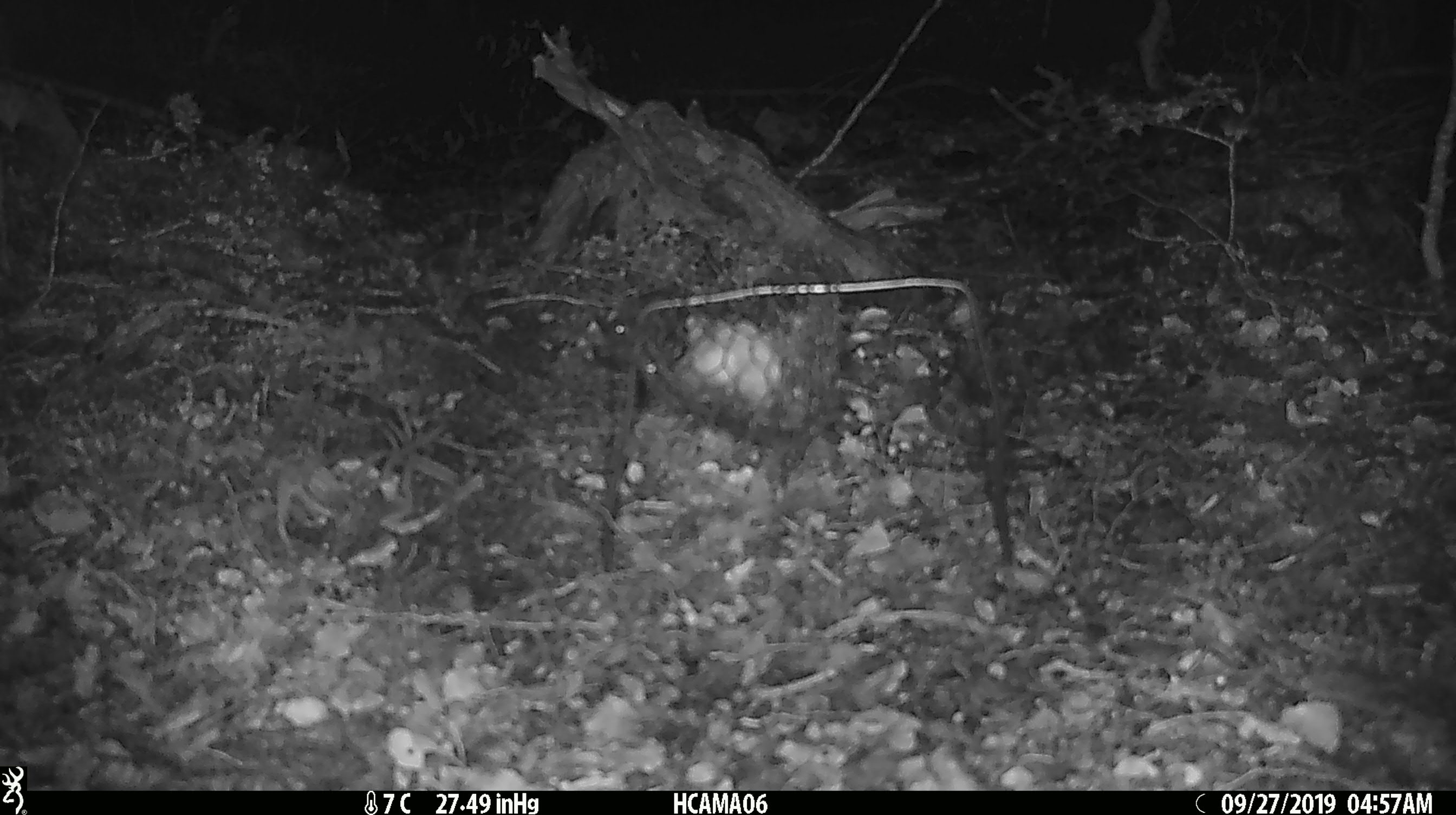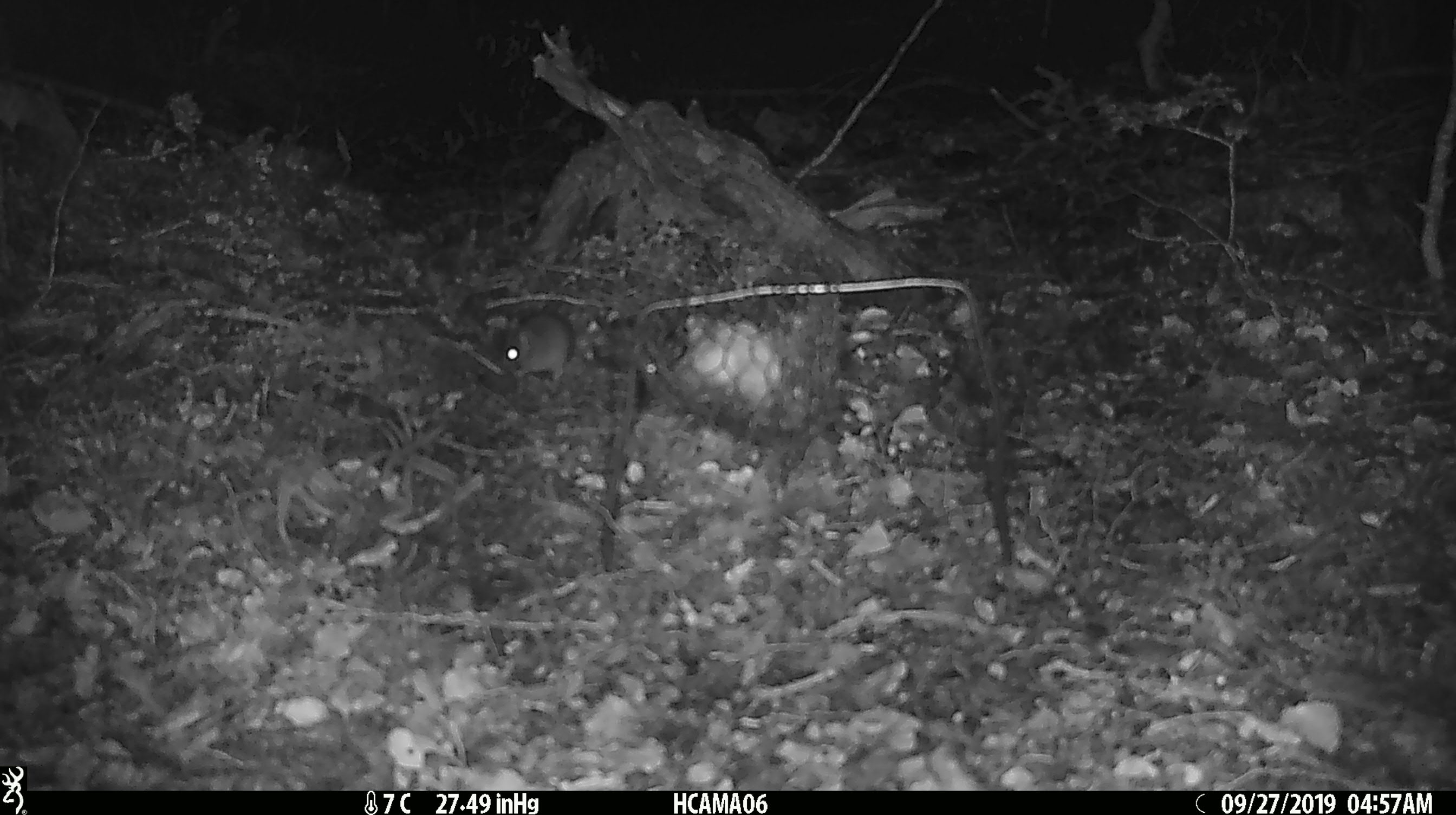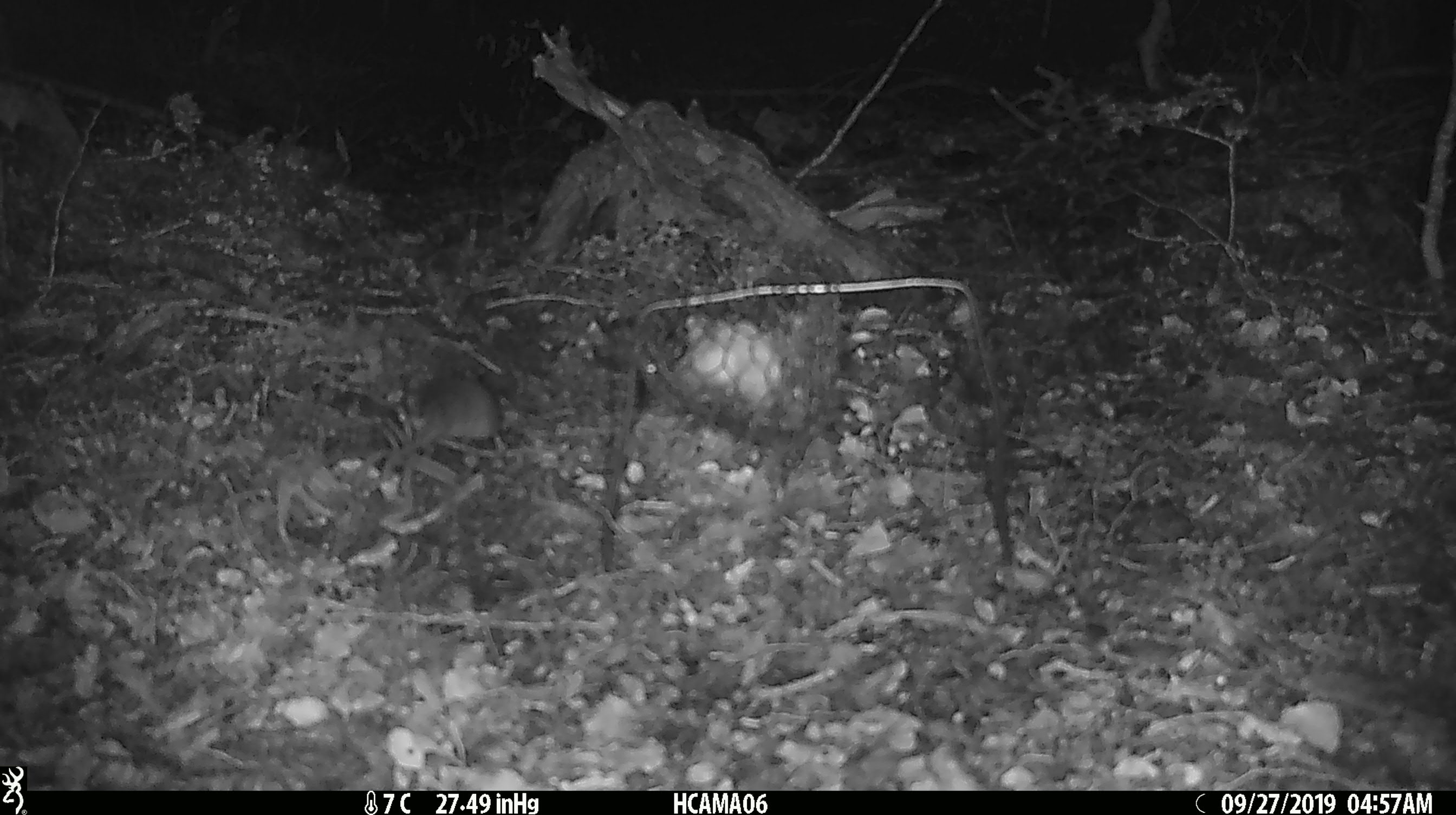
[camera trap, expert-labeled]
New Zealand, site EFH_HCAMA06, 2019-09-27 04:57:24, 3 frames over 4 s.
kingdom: Animalia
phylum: Chordata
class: Mammalia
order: Rodentia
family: Muridae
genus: Mus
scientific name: Mus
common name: mouse